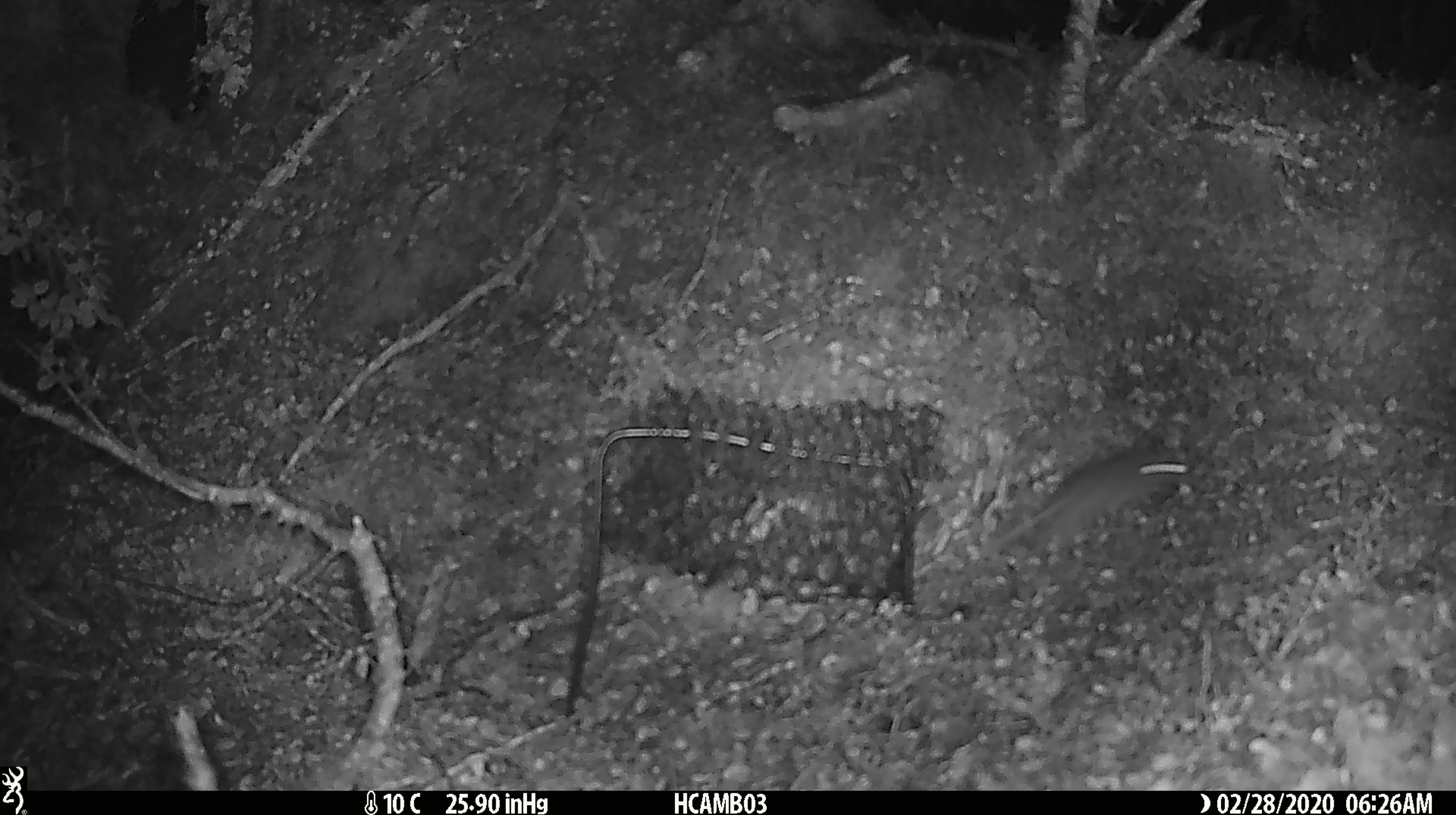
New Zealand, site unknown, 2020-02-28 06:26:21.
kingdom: Animalia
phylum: Chordata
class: Mammalia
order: Rodentia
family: Muridae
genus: Mus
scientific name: Mus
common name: mouse